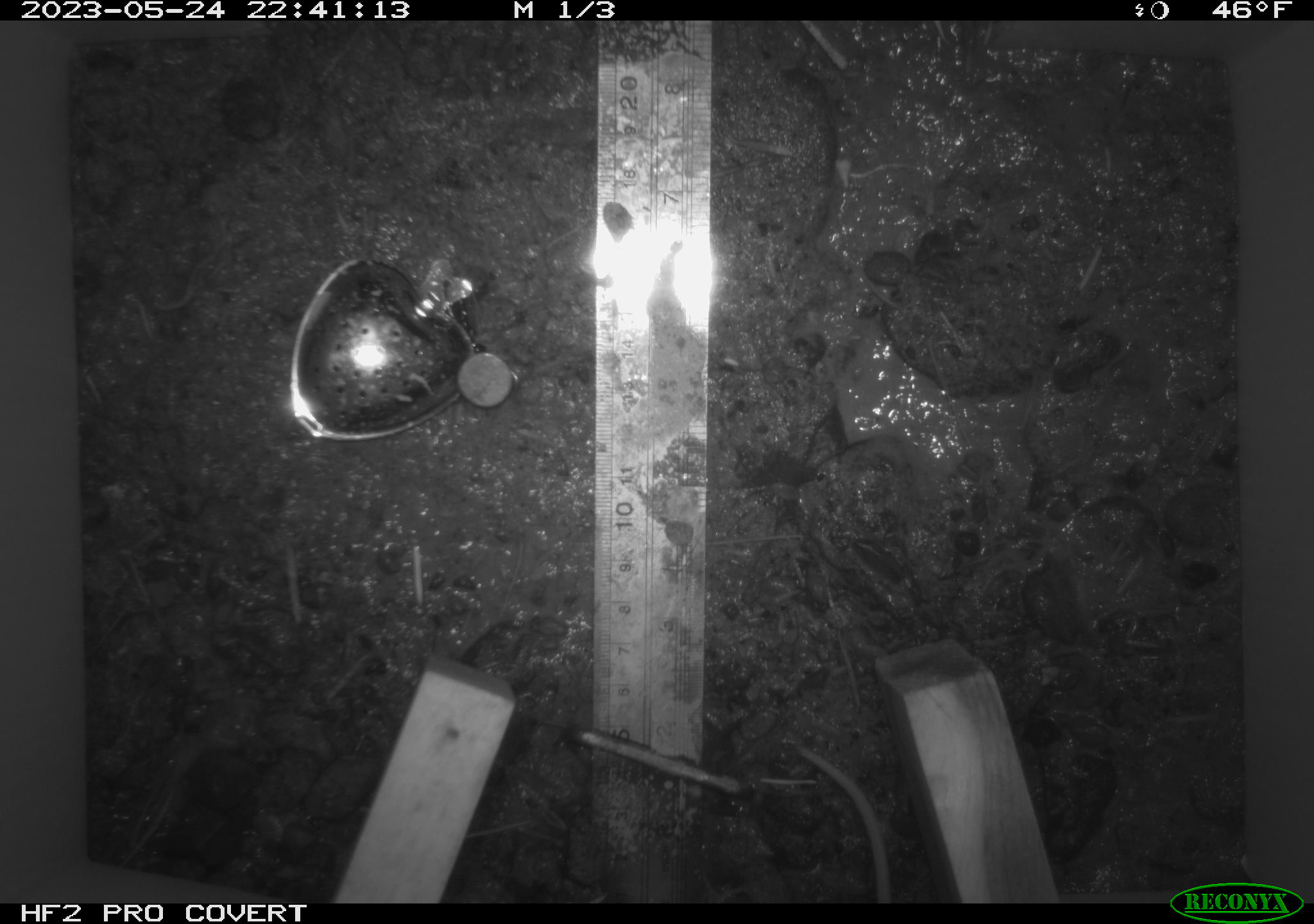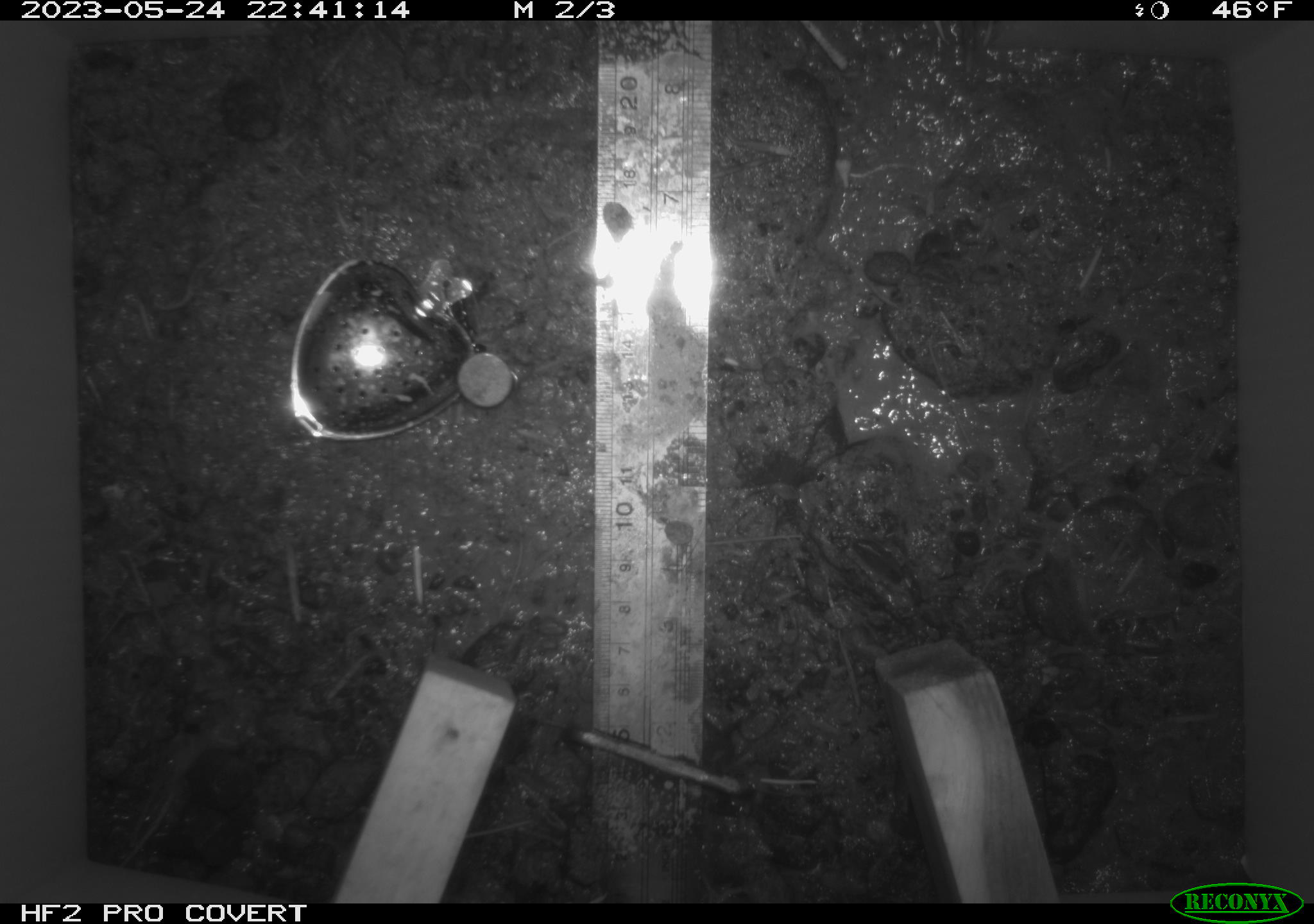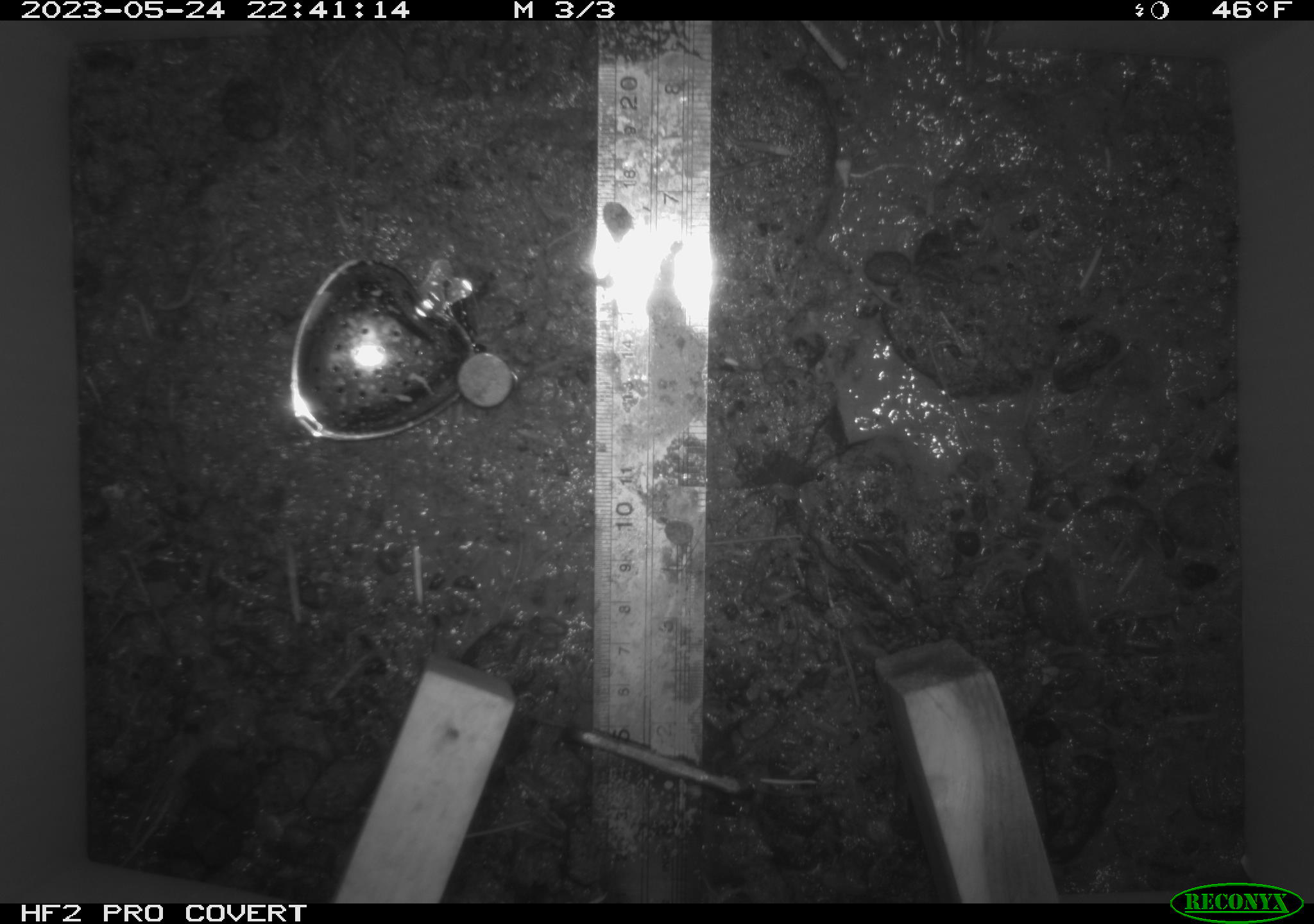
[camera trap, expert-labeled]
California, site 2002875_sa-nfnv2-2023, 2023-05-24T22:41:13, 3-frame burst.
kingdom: Animalia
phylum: Chordata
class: Mammalia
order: Rodentia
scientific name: Rodentia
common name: mouse species